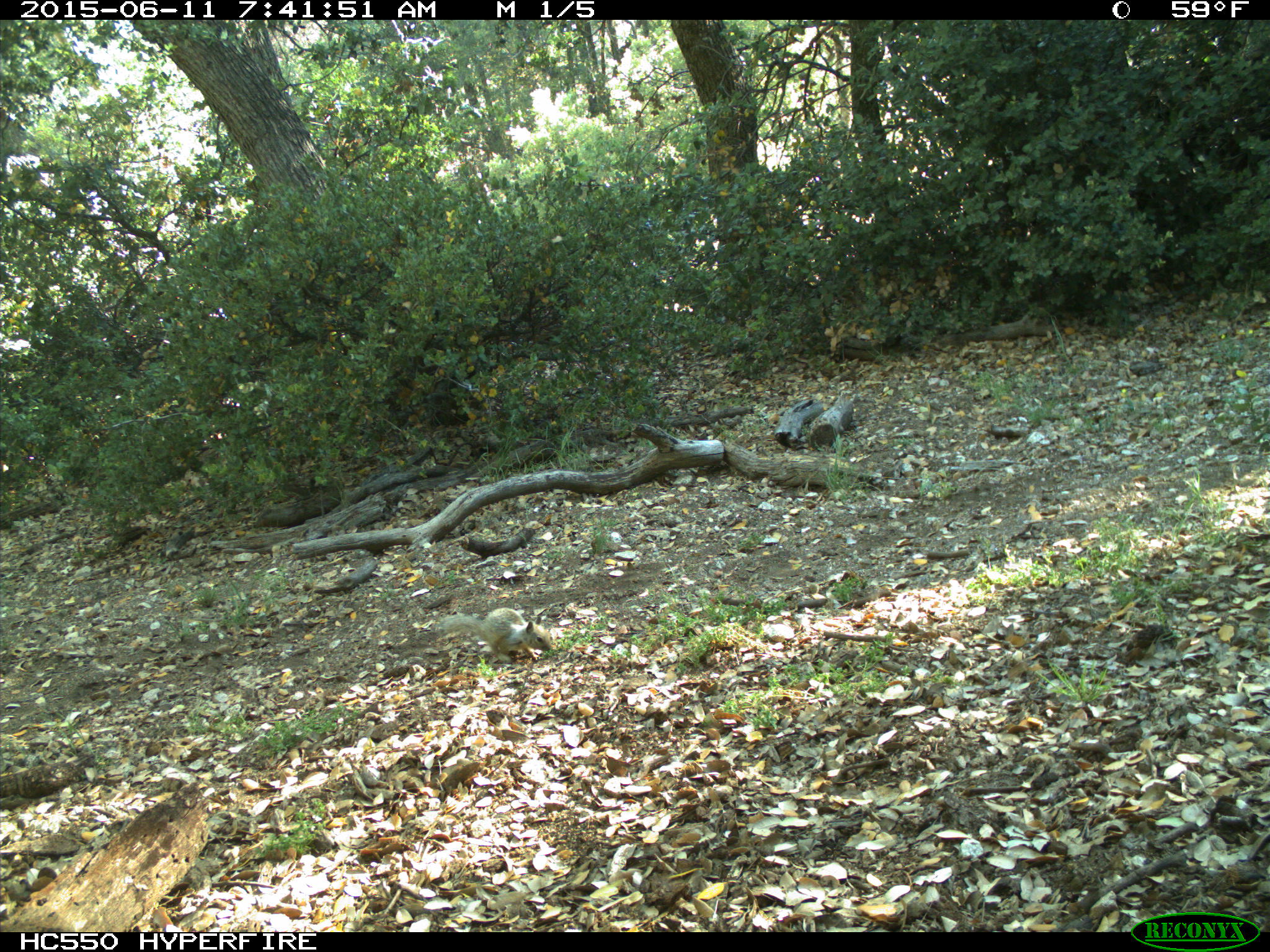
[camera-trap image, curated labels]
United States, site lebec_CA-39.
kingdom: Animalia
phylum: Chordata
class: Mammalia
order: Rodentia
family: Sciuridae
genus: Otospermophilus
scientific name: Otospermophilus beecheyi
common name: california ground squirrel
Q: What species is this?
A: Otospermophilus beecheyi (california ground squirrel).